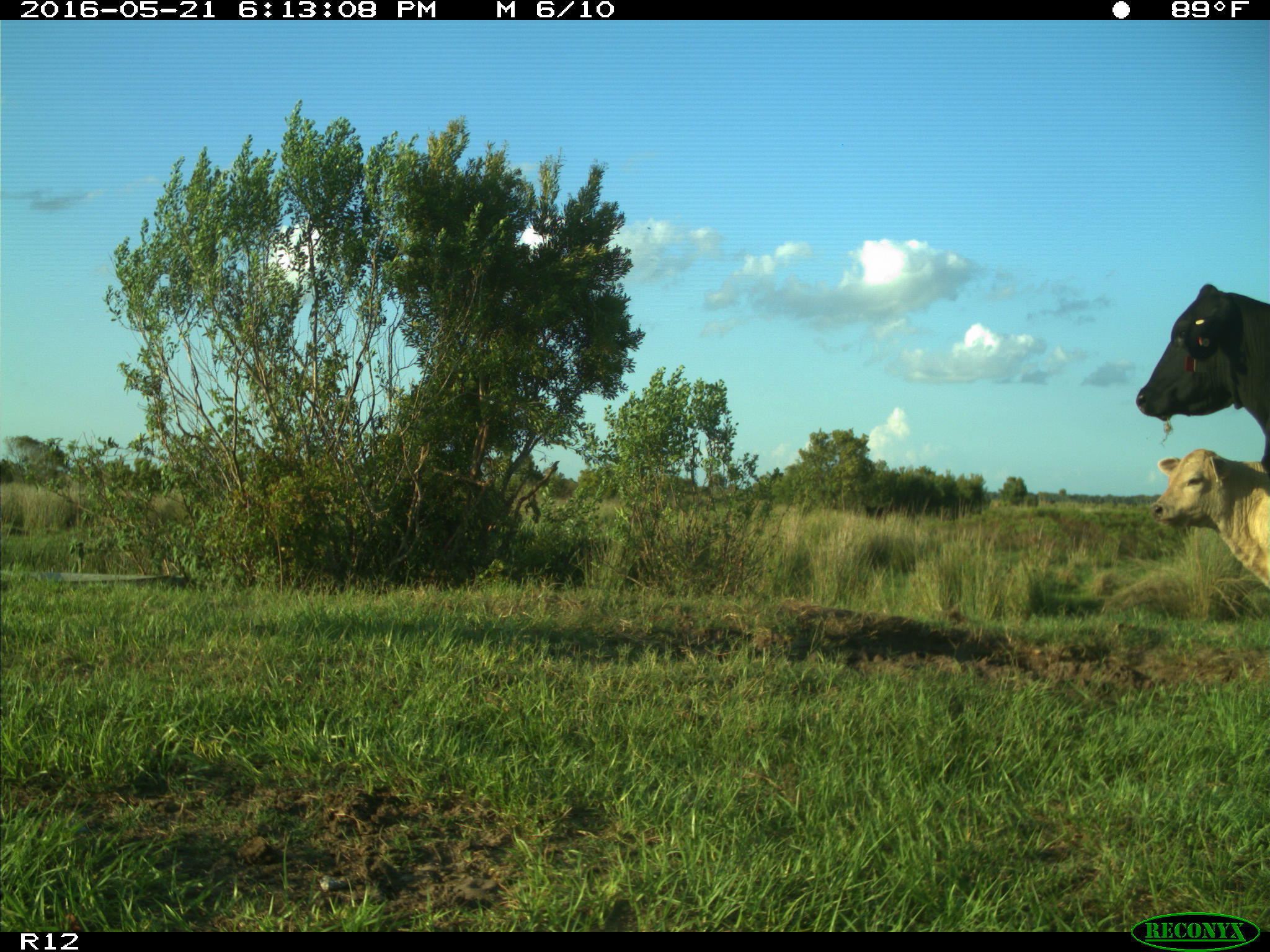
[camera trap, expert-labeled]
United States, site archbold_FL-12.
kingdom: Animalia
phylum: Chordata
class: Mammalia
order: Artiodactyla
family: Bovidae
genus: Bos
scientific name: Bos taurus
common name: domestic cow